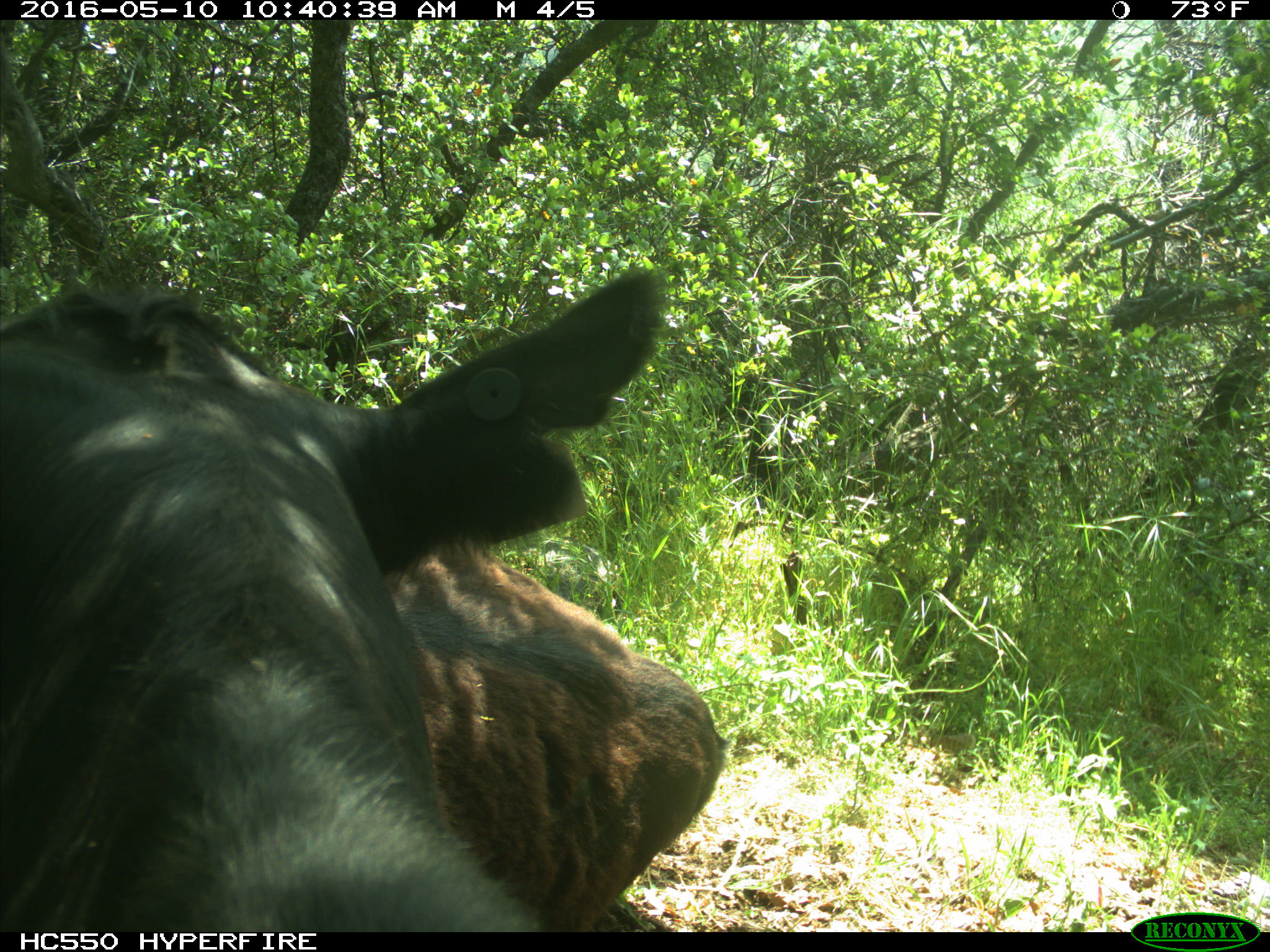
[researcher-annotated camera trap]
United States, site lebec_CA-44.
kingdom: Animalia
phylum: Chordata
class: Mammalia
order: Artiodactyla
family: Bovidae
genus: Bos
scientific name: Bos taurus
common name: domestic cow